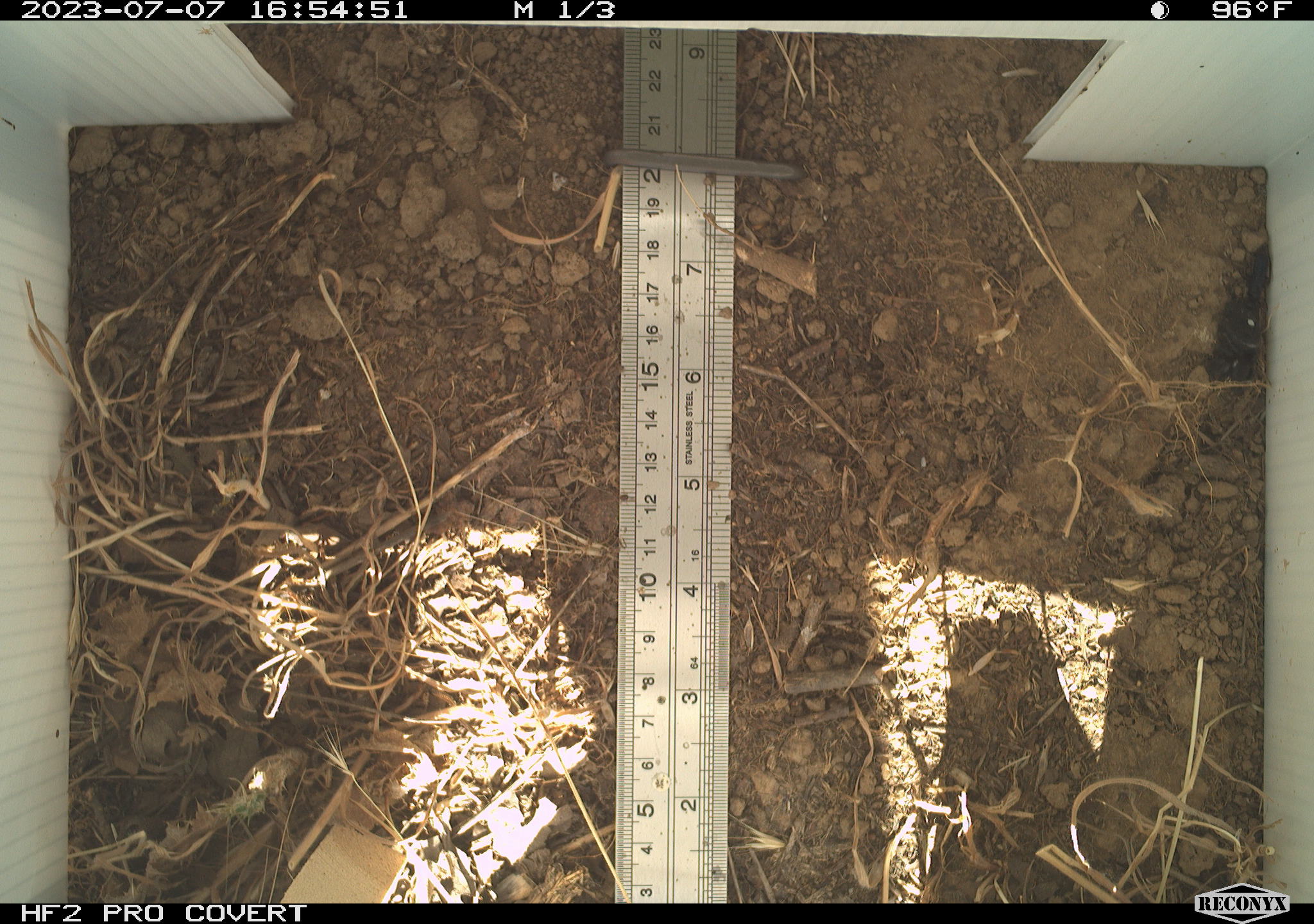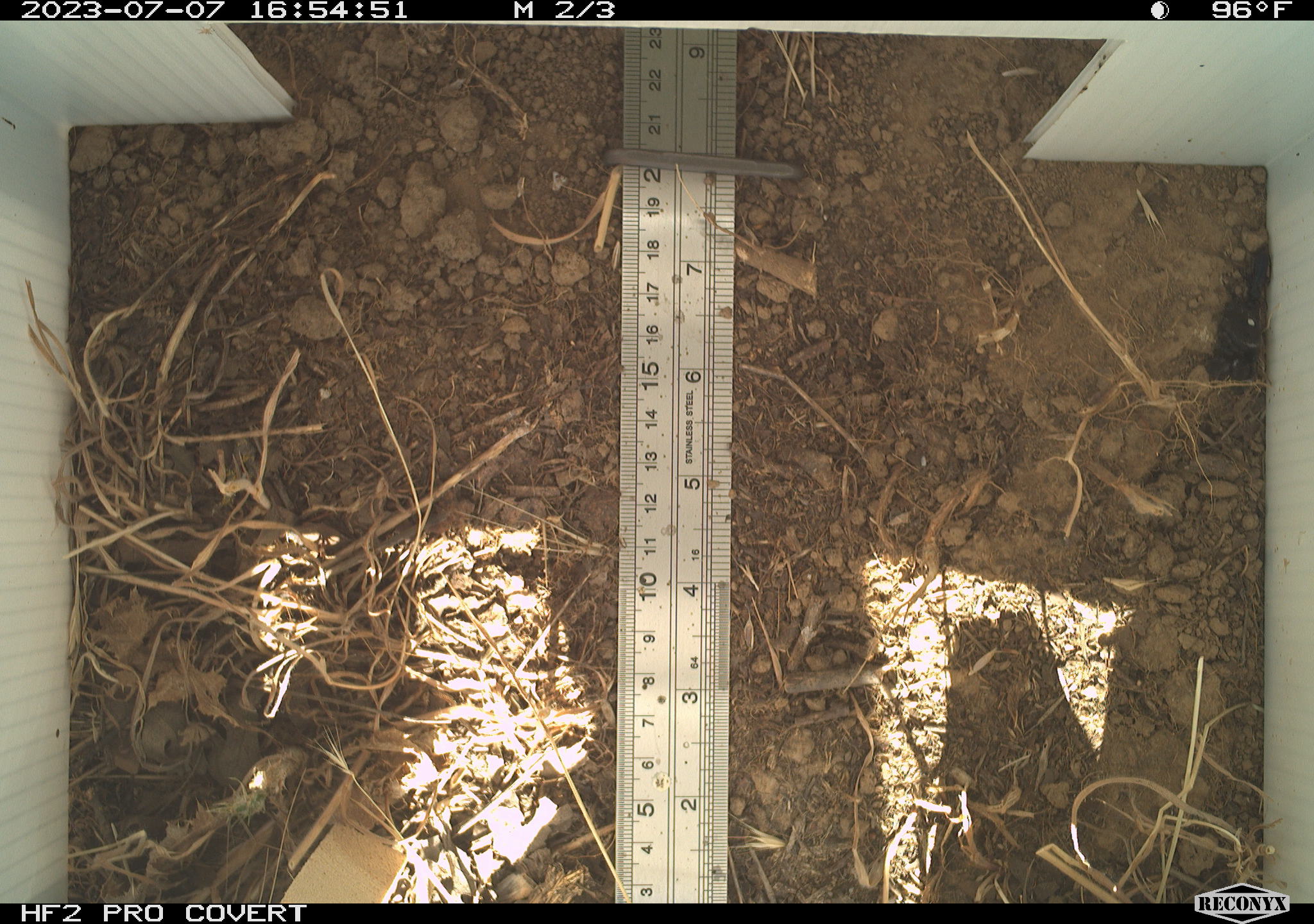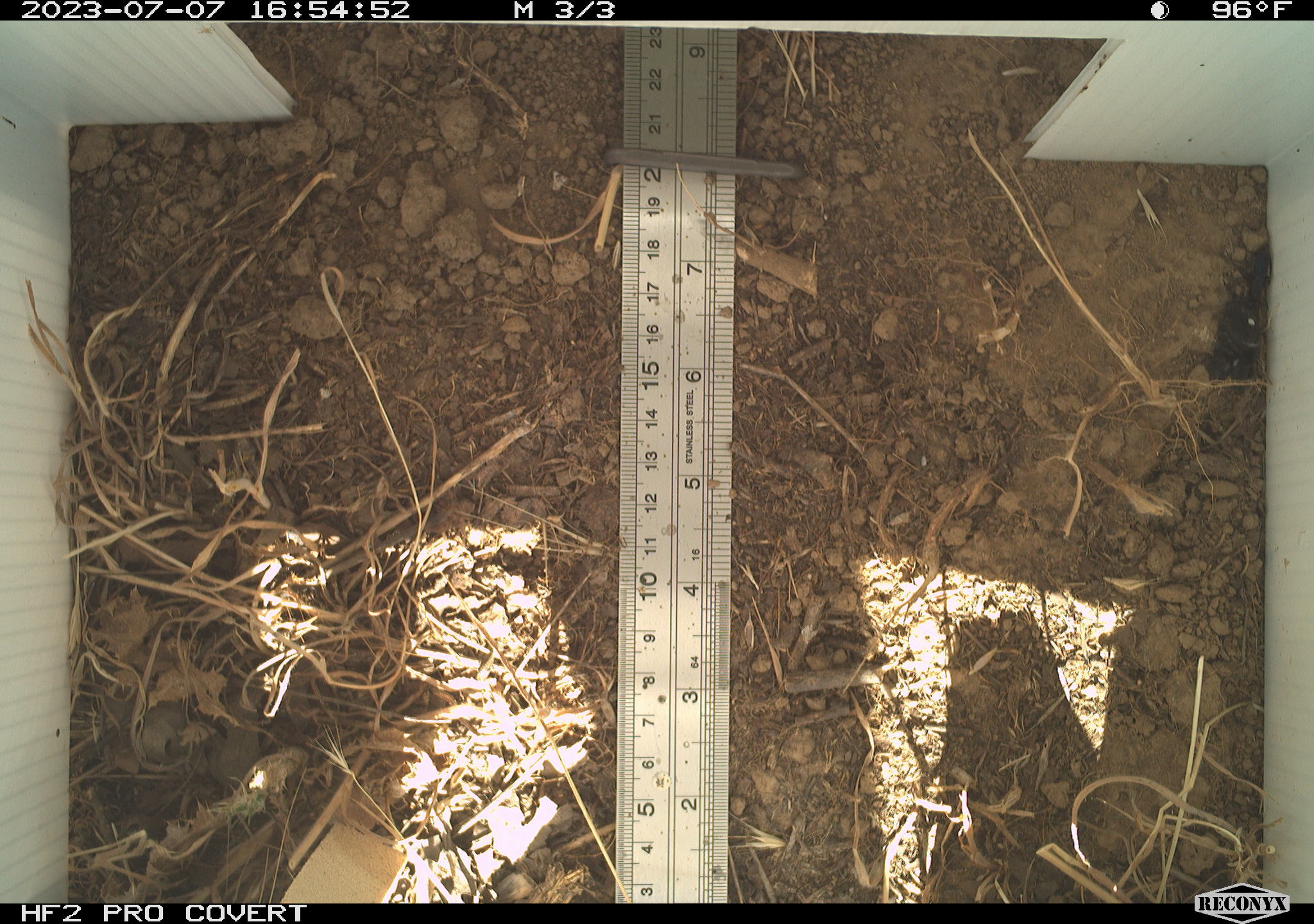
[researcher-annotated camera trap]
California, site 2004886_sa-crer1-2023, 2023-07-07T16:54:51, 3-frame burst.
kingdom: Animalia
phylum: Arthropoda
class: Arachnida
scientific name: Arachnida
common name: arachnids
Arachnids (Arachnida).